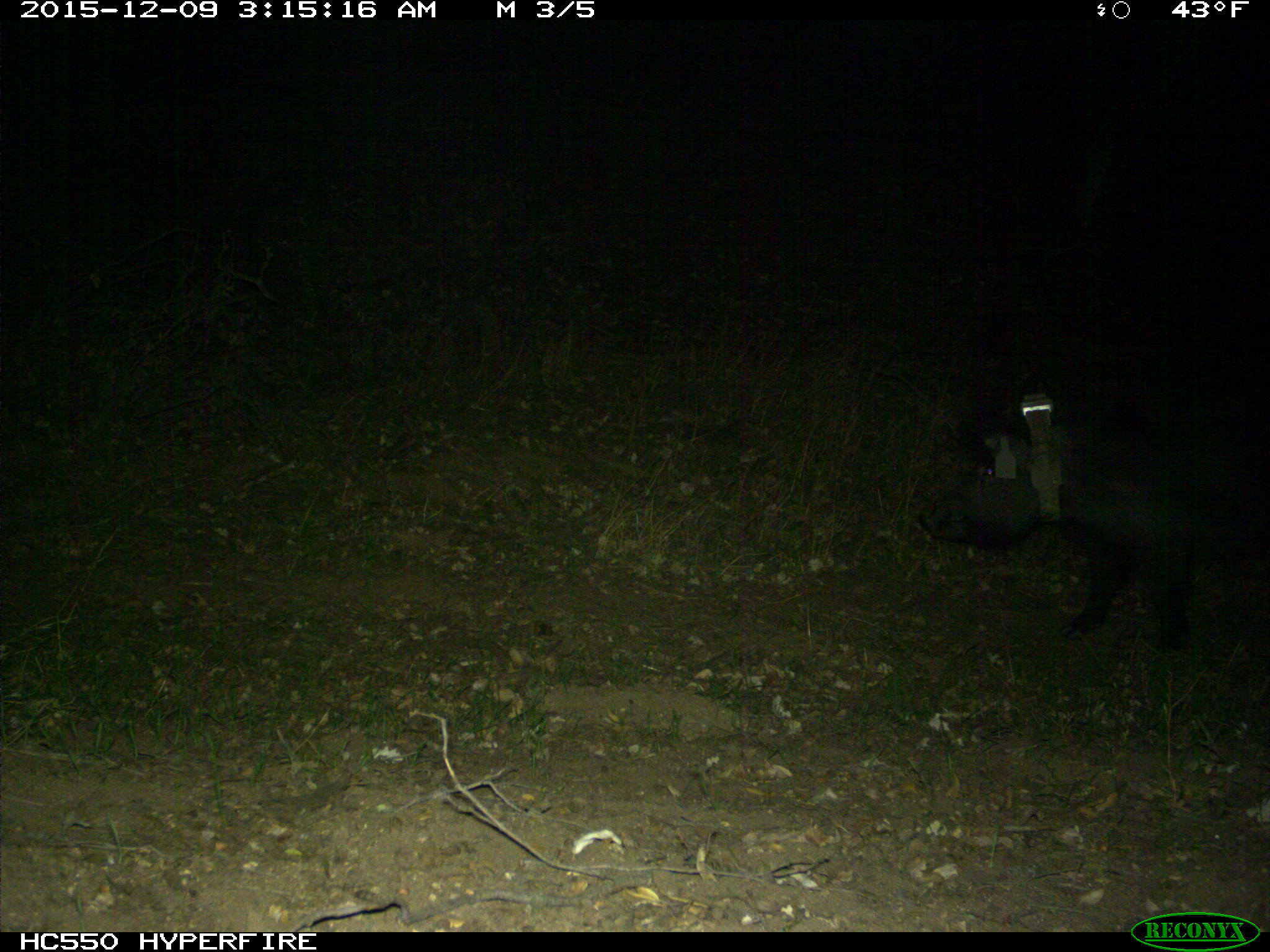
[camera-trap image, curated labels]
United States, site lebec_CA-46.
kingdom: Animalia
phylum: Chordata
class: Mammalia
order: Artiodactyla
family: Suidae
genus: Sus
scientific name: Sus scrofa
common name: wild boar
Sus scrofa (wild boar).